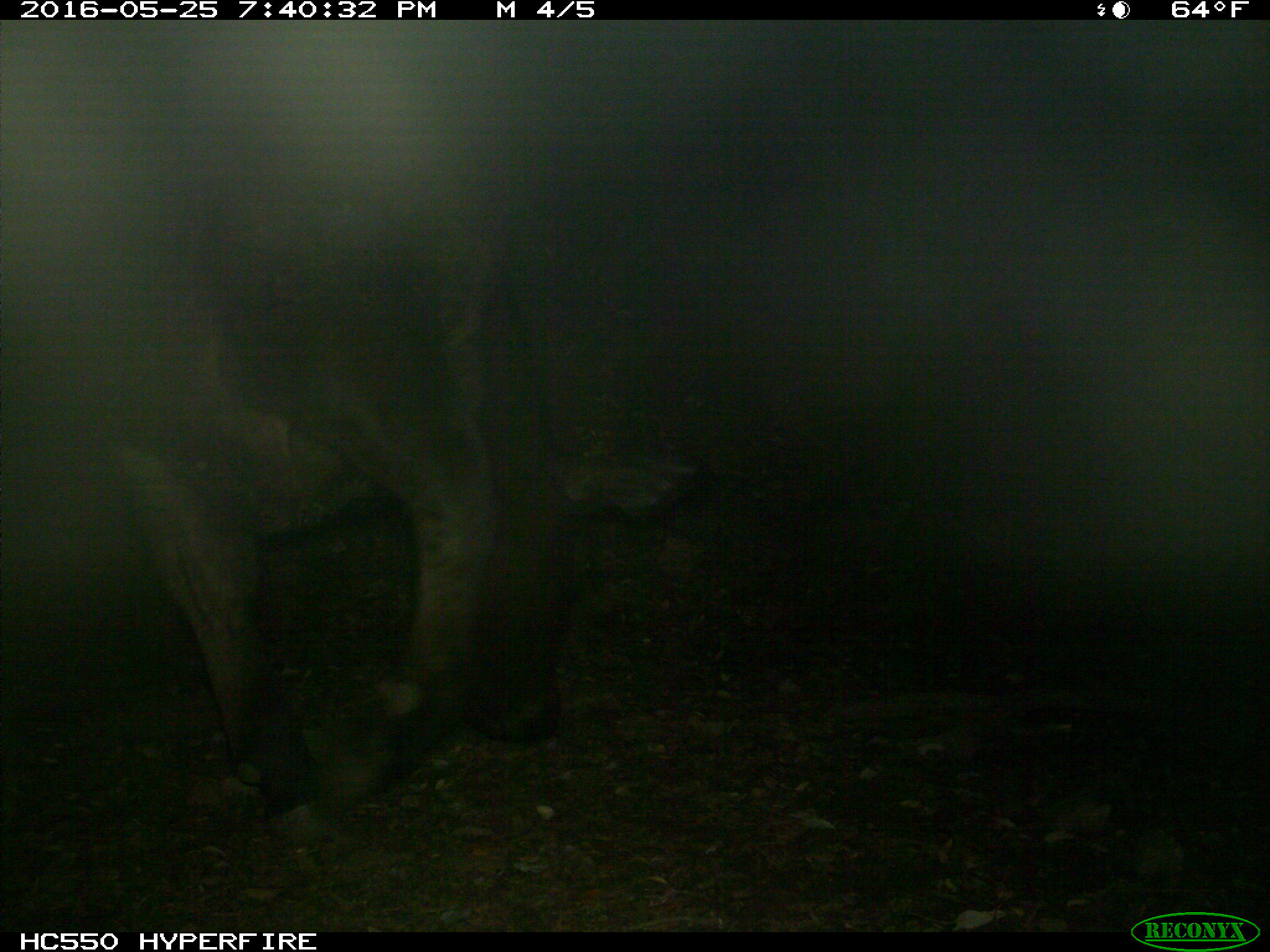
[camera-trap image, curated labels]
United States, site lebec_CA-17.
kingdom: Animalia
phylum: Chordata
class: Mammalia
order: Artiodactyla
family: Bovidae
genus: Bos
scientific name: Bos taurus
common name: domestic cow